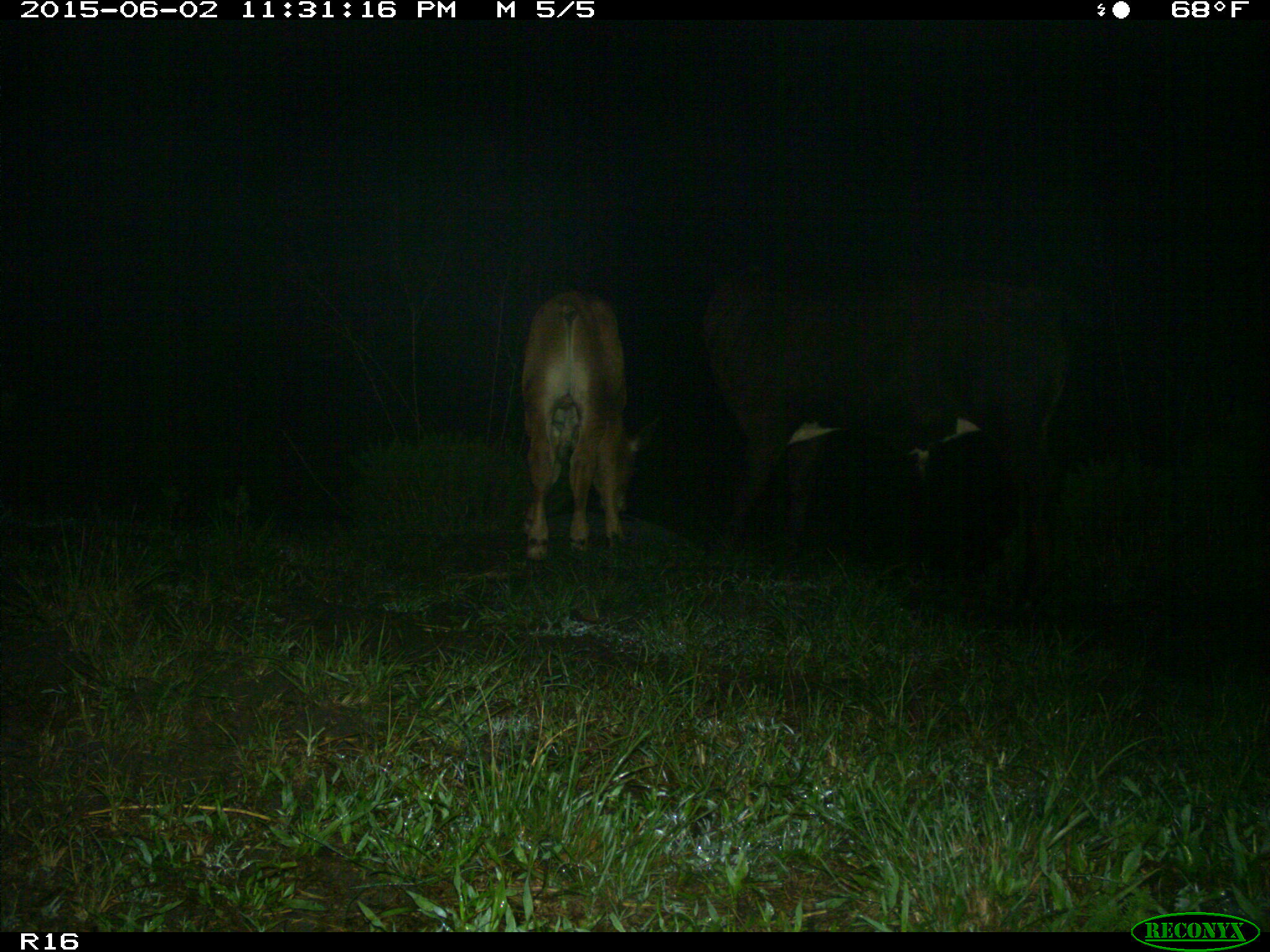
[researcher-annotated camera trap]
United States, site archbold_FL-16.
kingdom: Animalia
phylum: Chordata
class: Mammalia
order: Artiodactyla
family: Bovidae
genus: Bos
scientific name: Bos taurus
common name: domestic cow